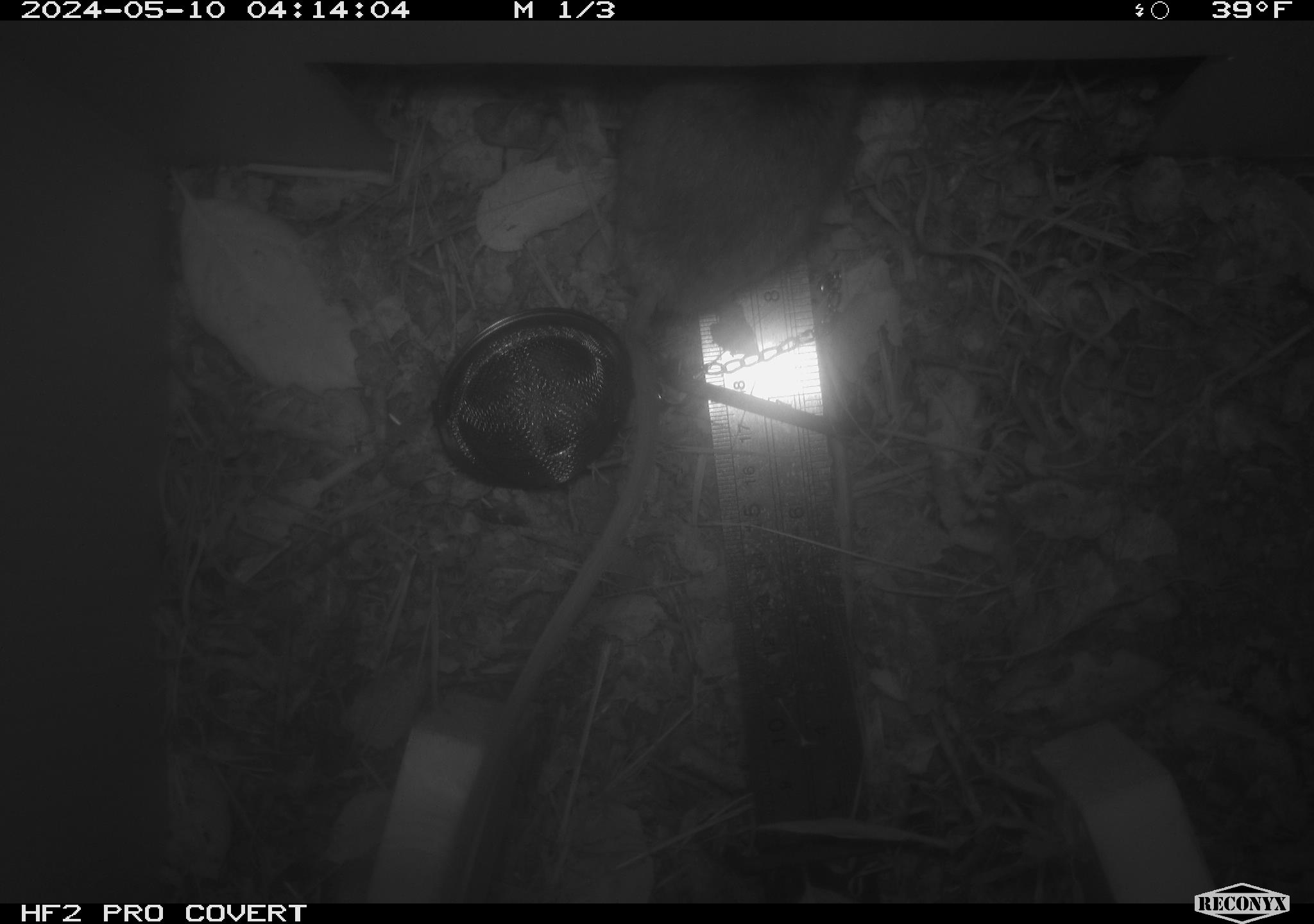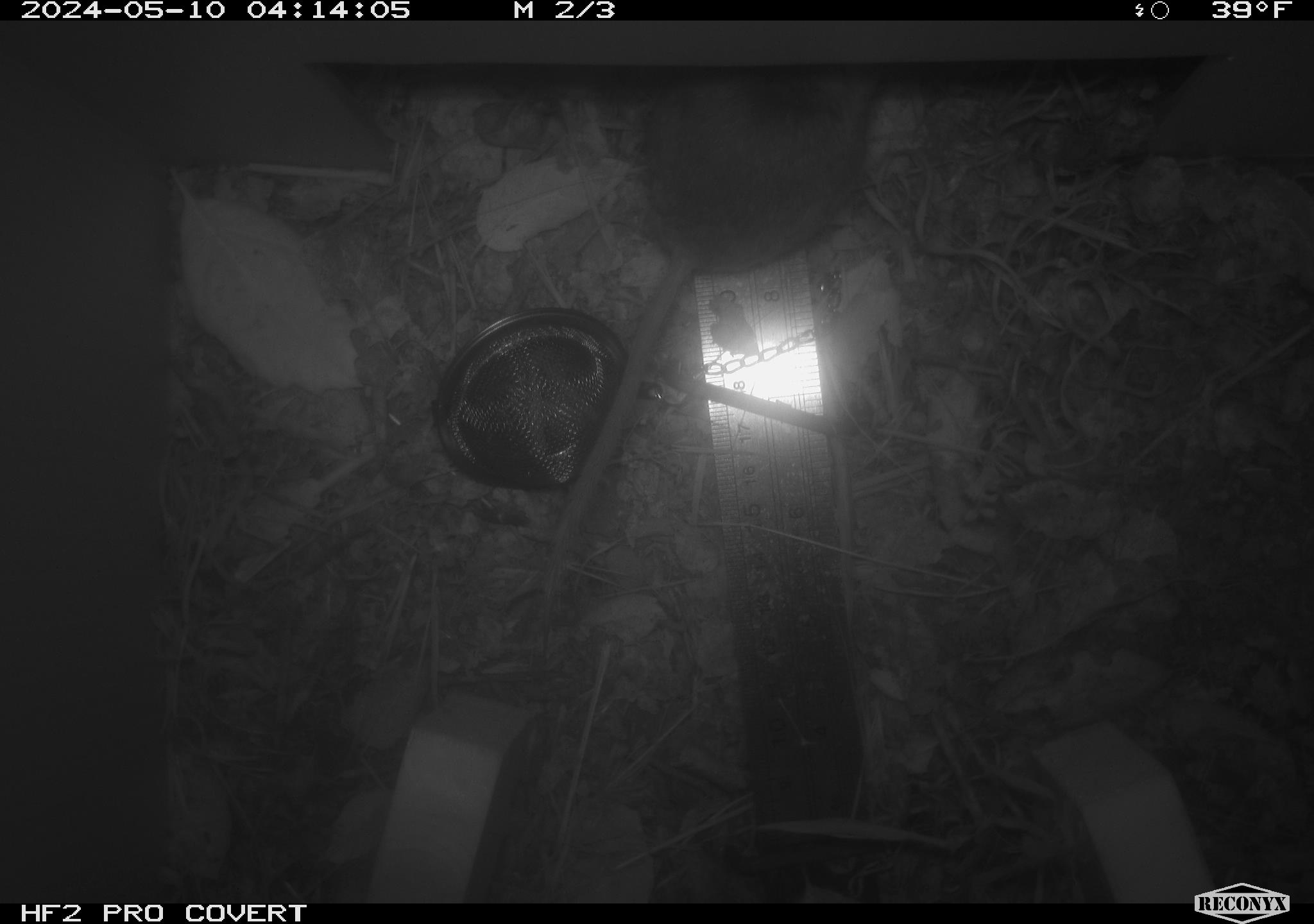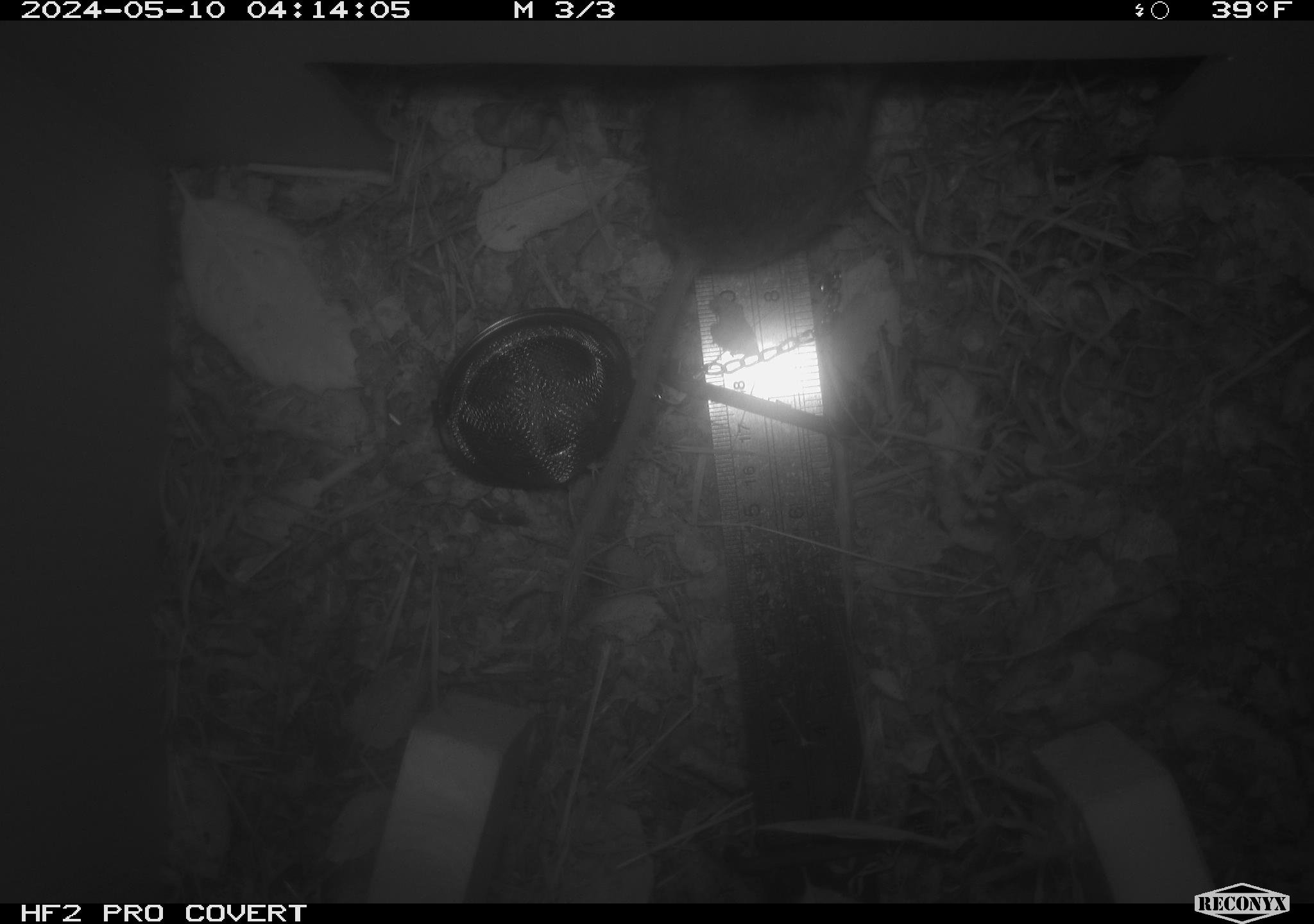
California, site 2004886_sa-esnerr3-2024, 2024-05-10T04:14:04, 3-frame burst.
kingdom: Animalia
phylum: Chordata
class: Mammalia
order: Rodentia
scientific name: Rodentia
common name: rodent